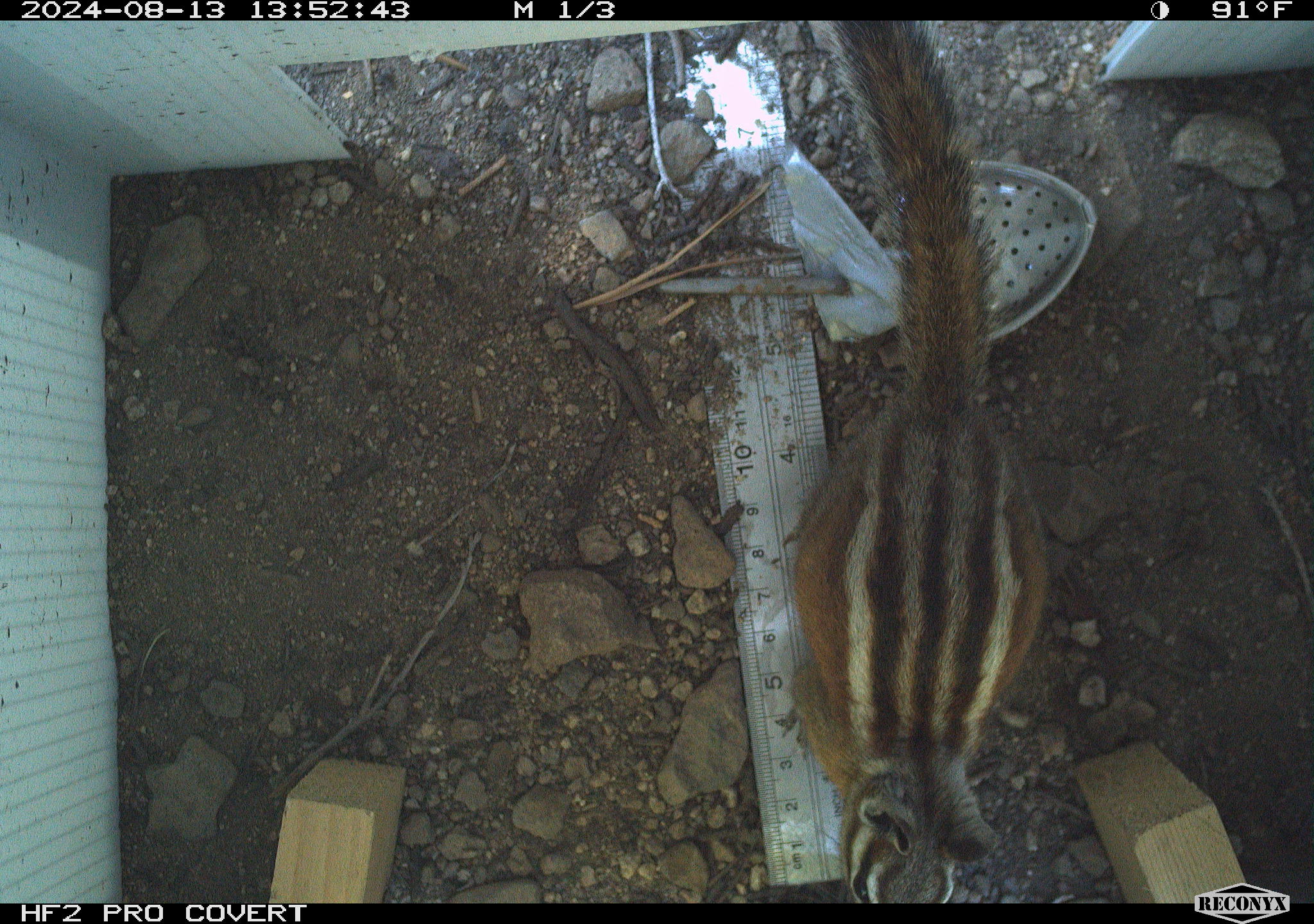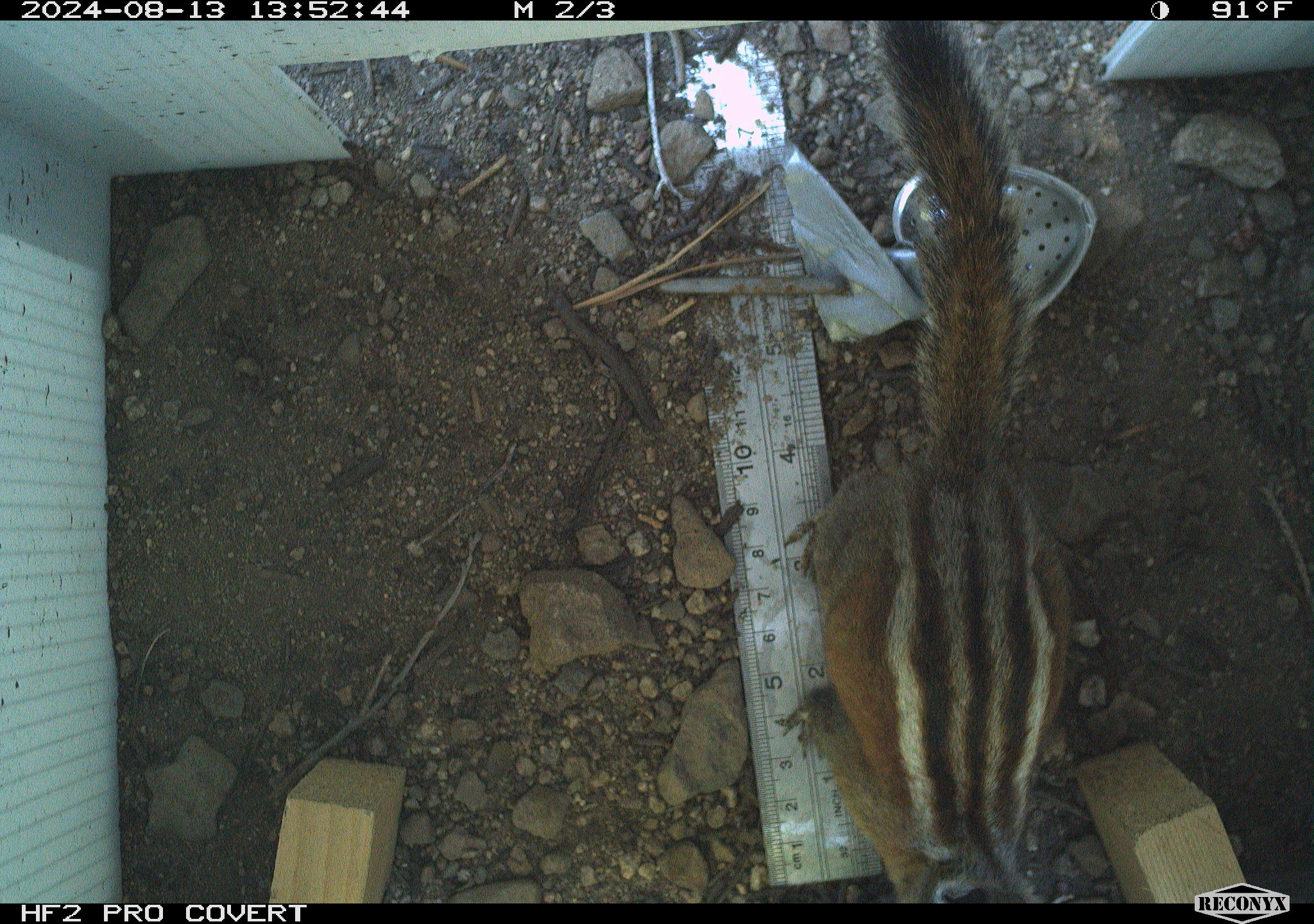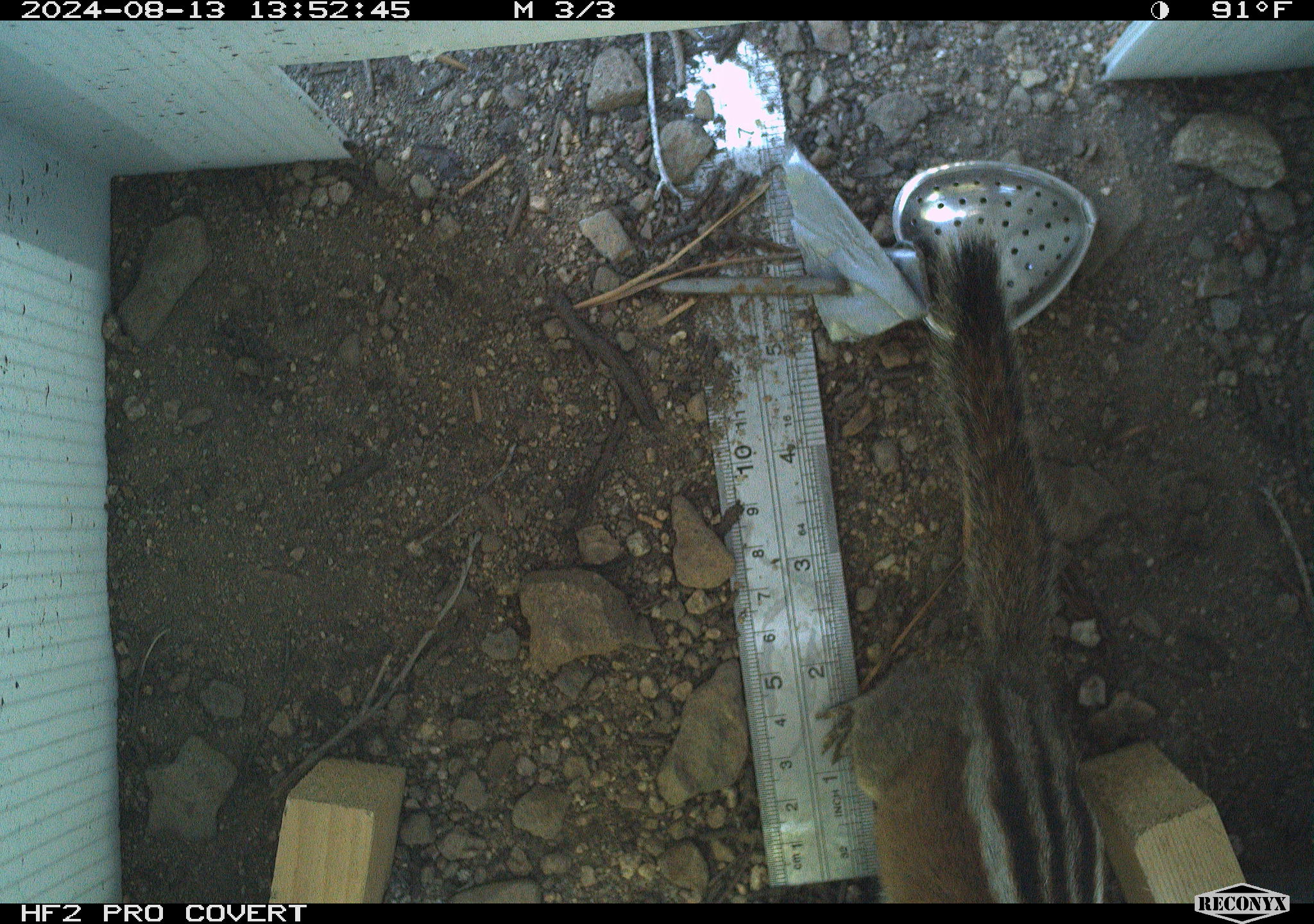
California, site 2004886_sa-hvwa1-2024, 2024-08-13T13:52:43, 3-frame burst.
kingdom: Animalia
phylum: Chordata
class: Mammalia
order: Rodentia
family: Sciuridae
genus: Neotamias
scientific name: Neotamias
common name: western chipmunks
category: neotamias species